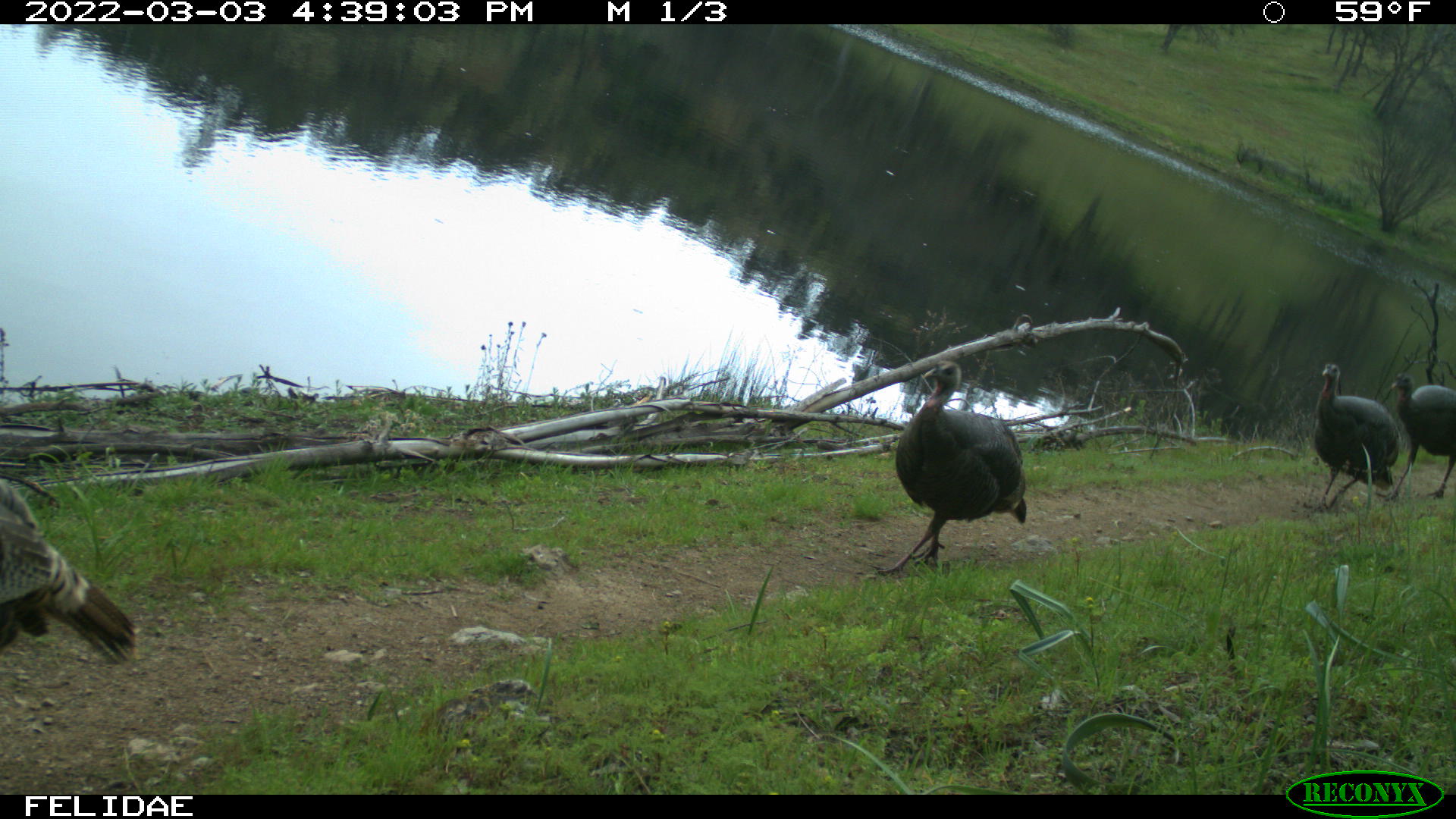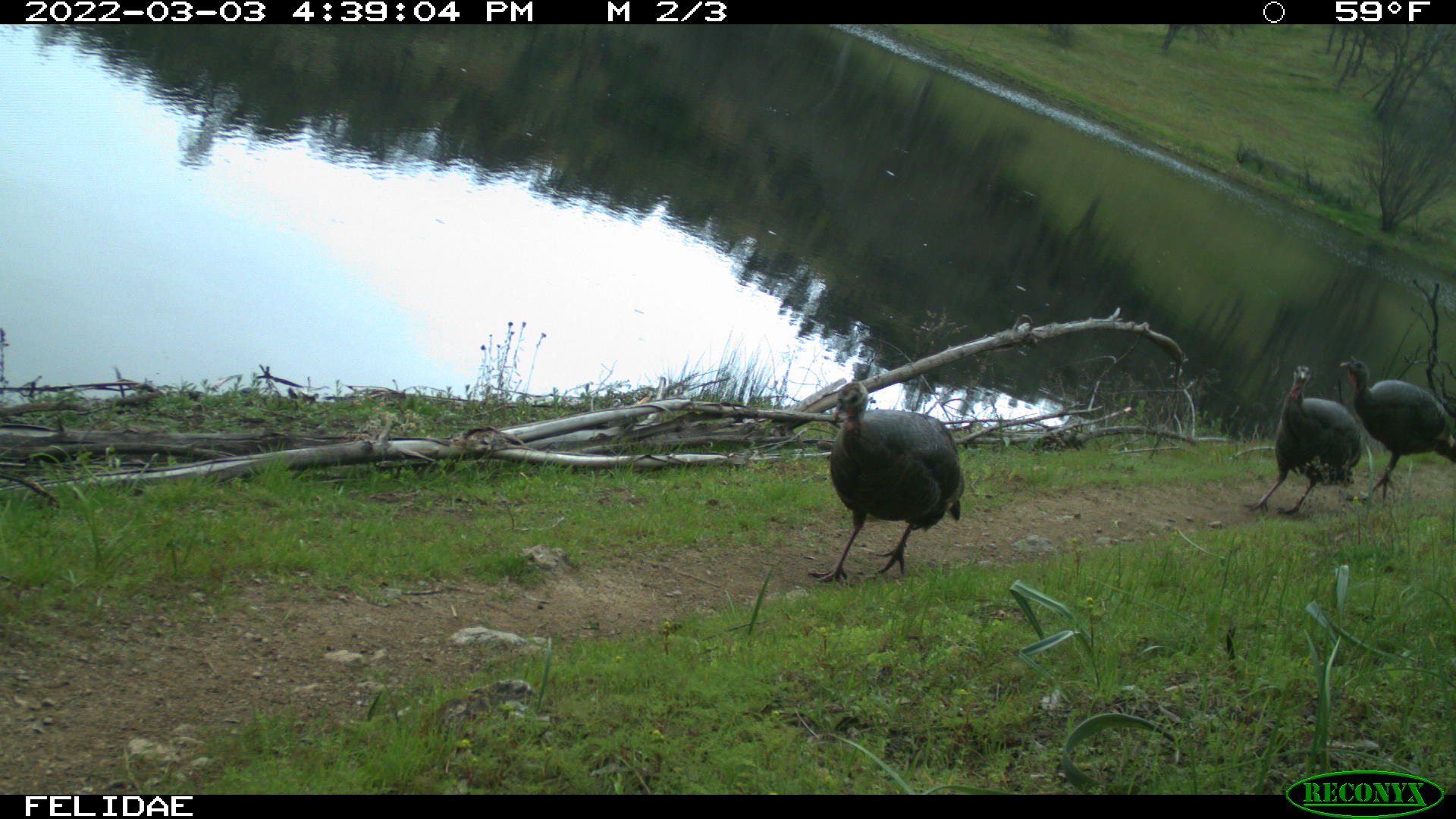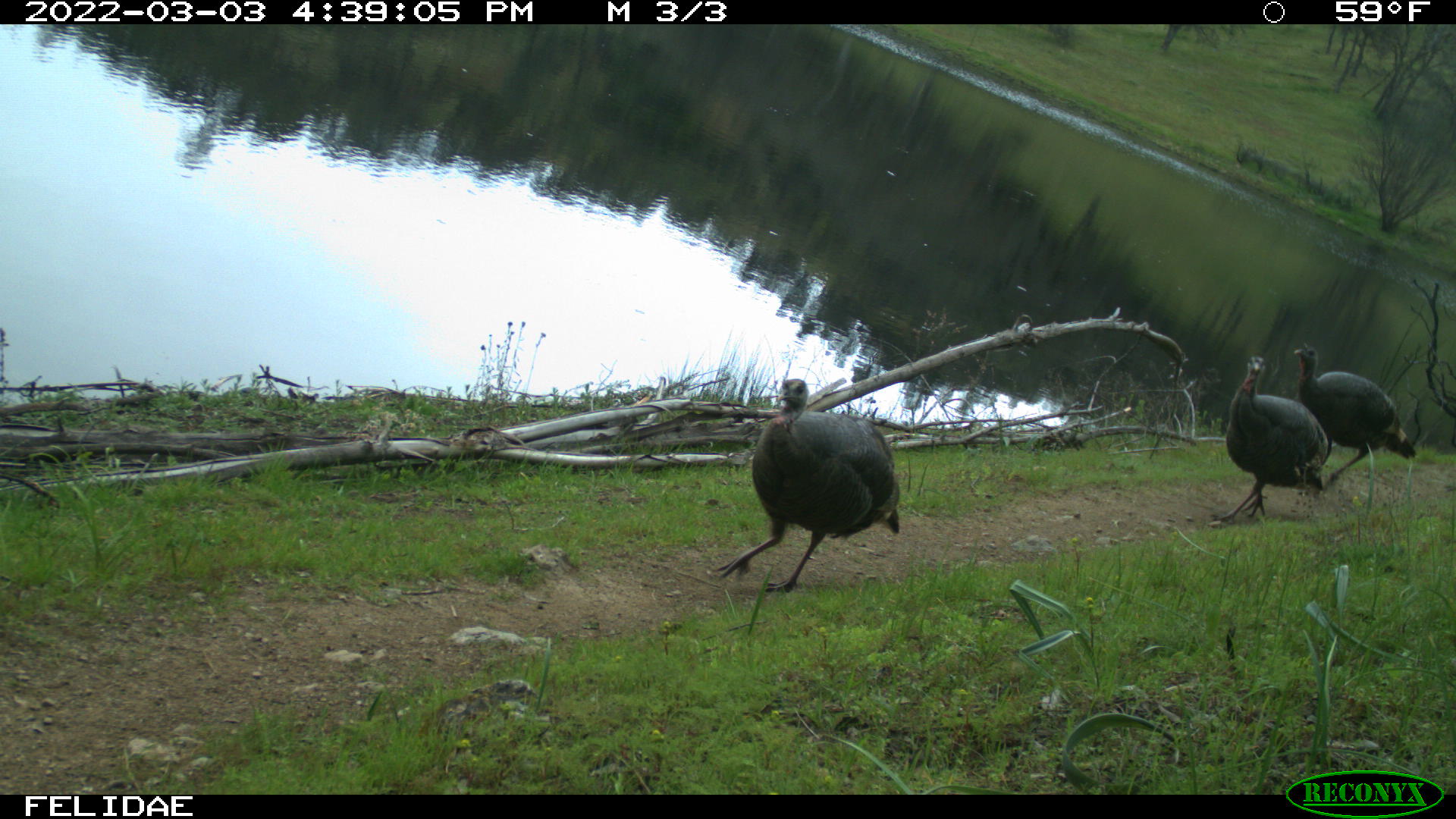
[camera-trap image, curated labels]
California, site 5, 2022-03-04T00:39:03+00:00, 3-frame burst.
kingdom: Animalia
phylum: Chordata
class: Aves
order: Galliformes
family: Phasianidae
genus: Meleagris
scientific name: Meleagris gallopavo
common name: turkey